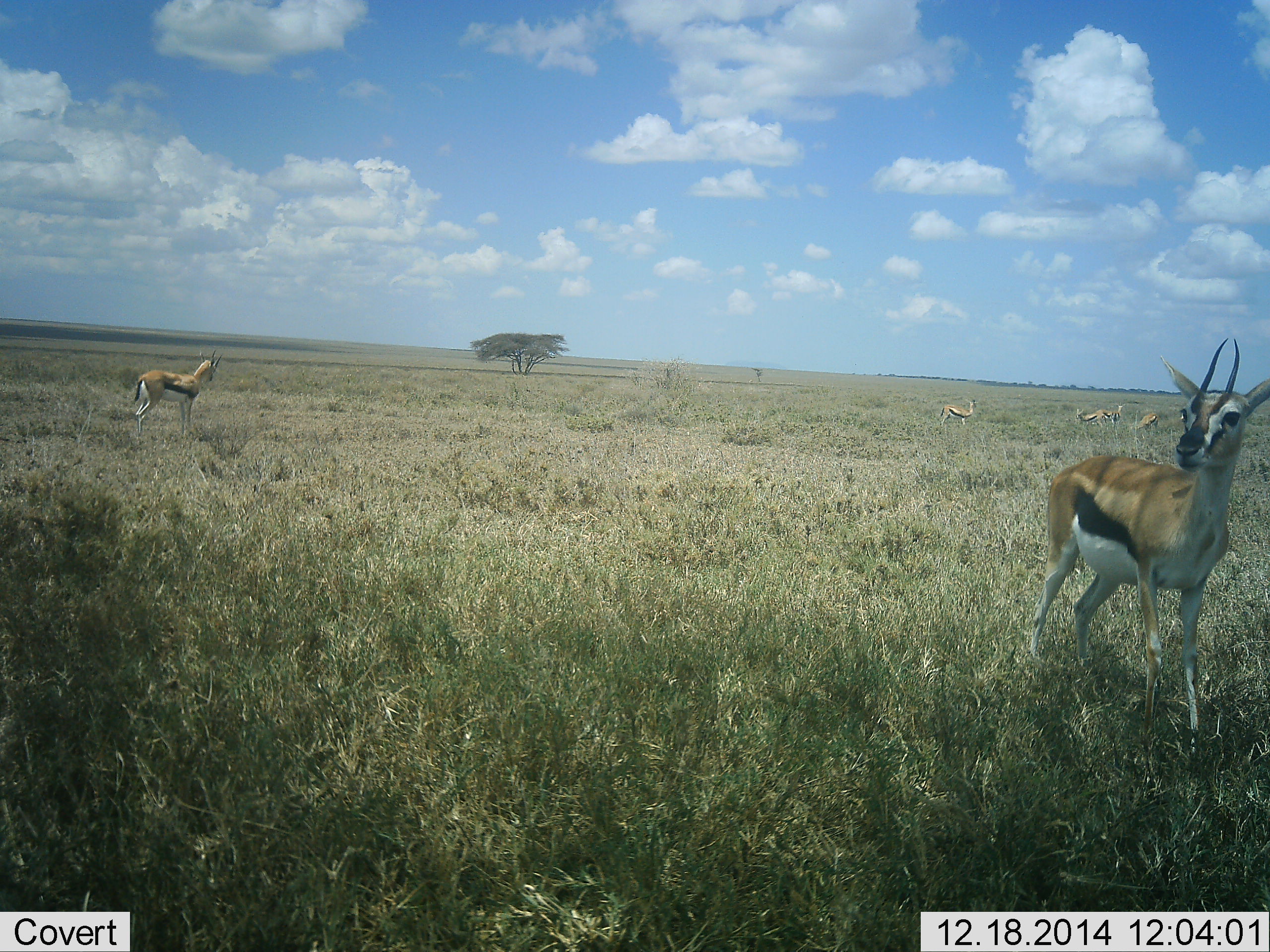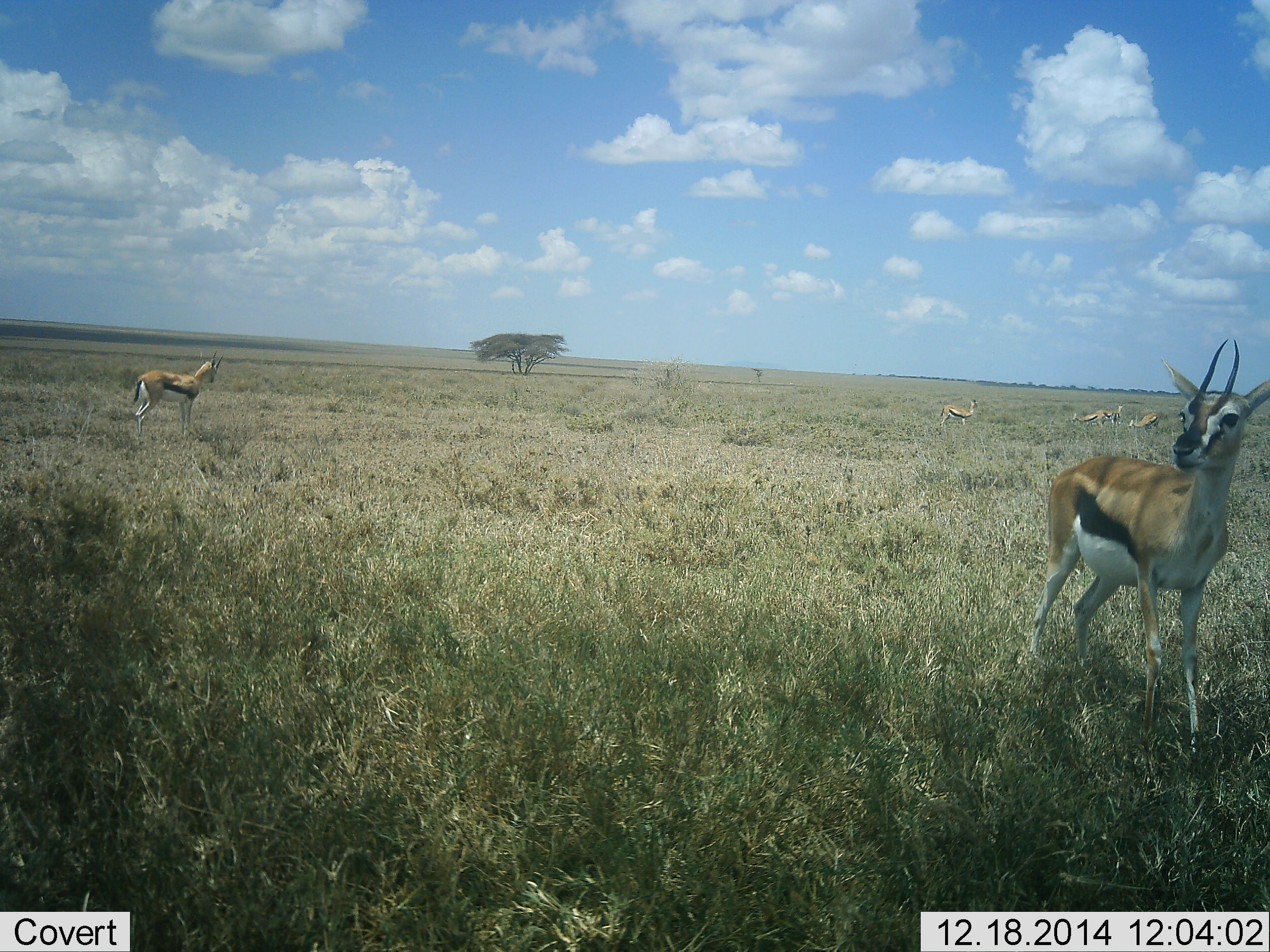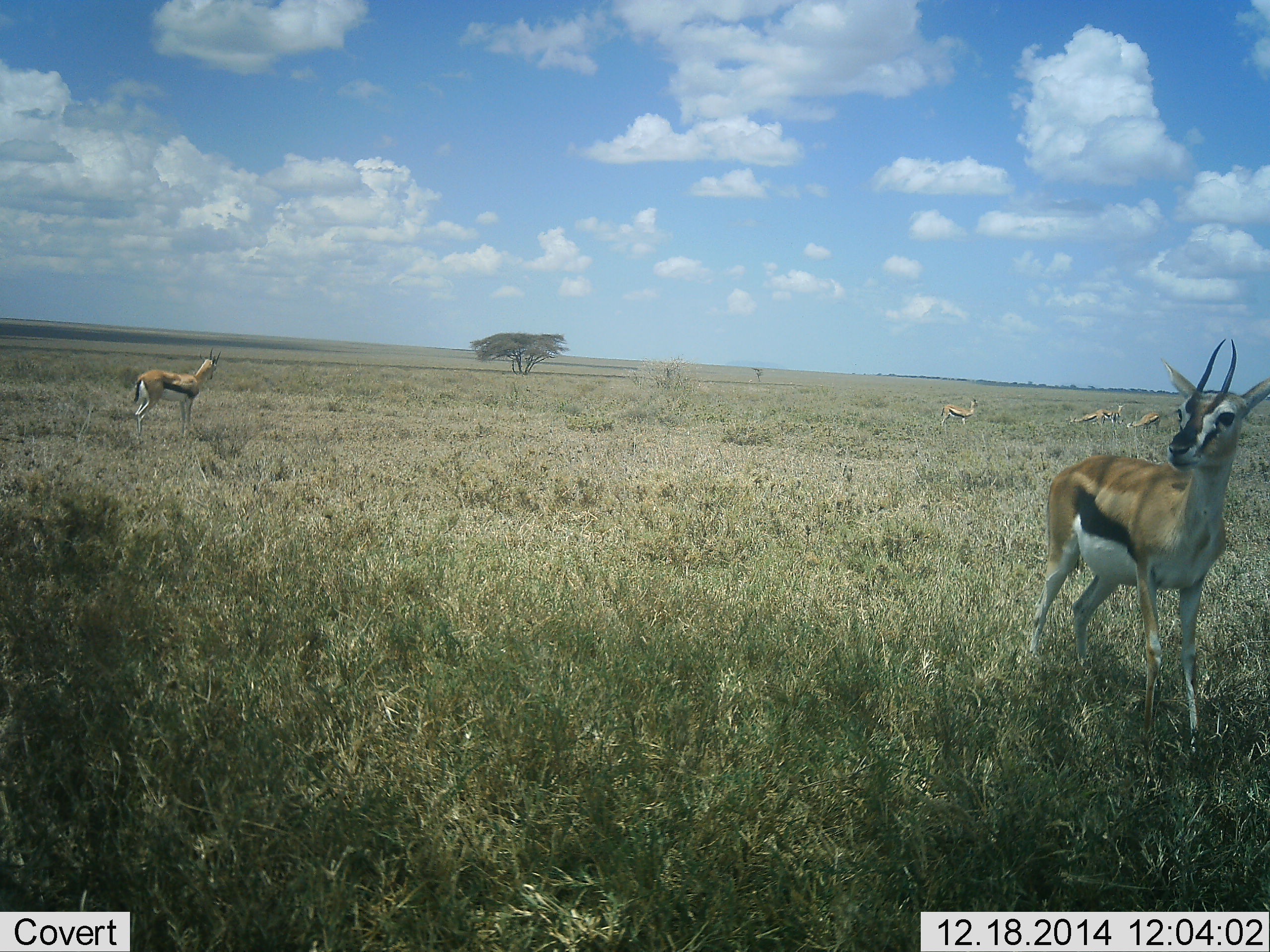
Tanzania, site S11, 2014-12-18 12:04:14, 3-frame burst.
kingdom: Animalia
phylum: Chordata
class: Mammalia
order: Artiodactyla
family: Bovidae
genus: Eudorcas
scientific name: Eudorcas thomsonii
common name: thomson's gazelle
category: gazellethomsons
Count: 6.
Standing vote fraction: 90%.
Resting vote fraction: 0%.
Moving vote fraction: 10%.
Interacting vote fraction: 0%.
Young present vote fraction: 0%.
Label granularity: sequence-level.